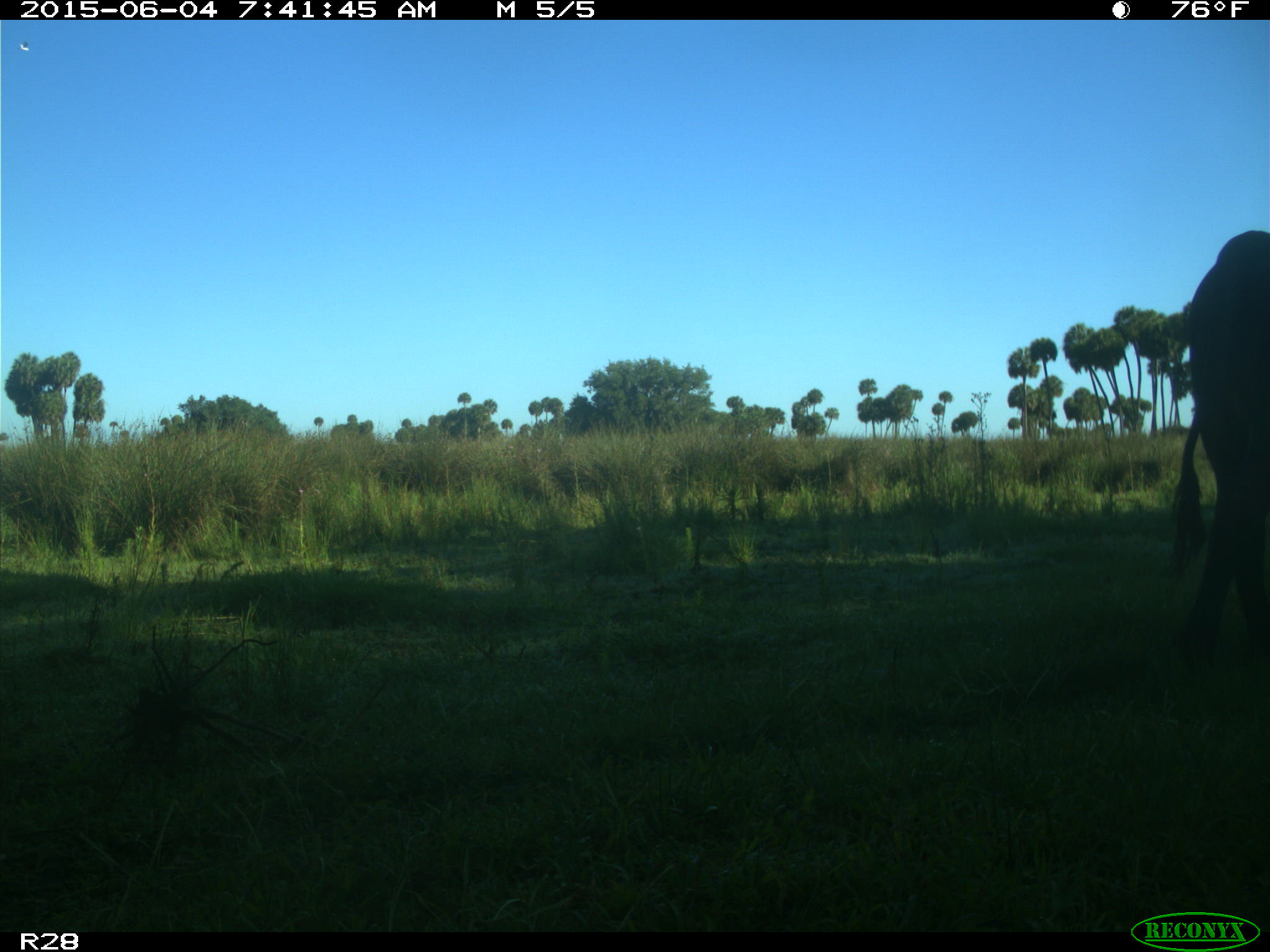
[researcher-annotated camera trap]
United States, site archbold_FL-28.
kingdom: Animalia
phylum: Chordata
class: Mammalia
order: Artiodactyla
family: Bovidae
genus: Bos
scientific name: Bos taurus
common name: domestic cow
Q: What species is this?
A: Bos taurus (domestic cow).